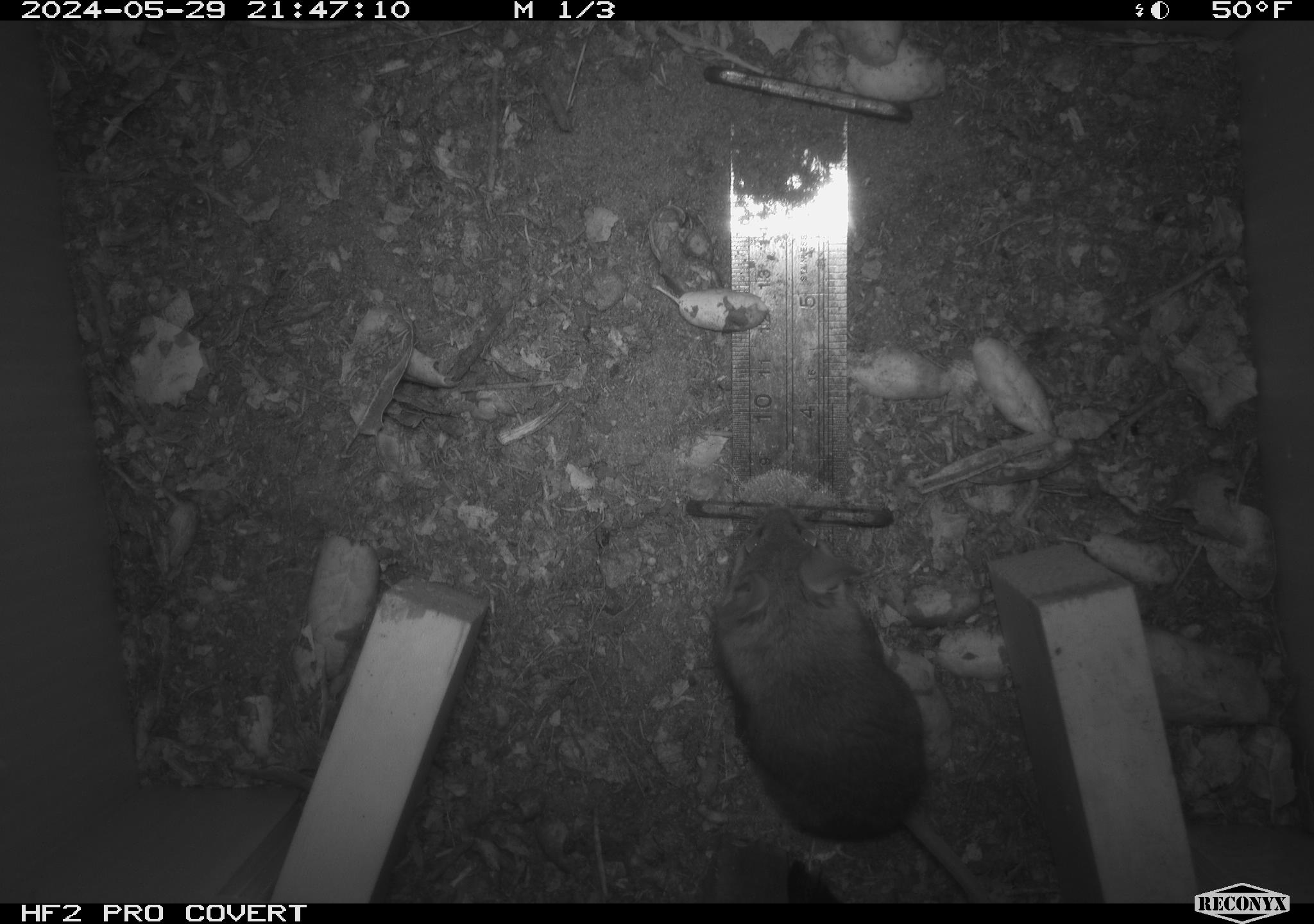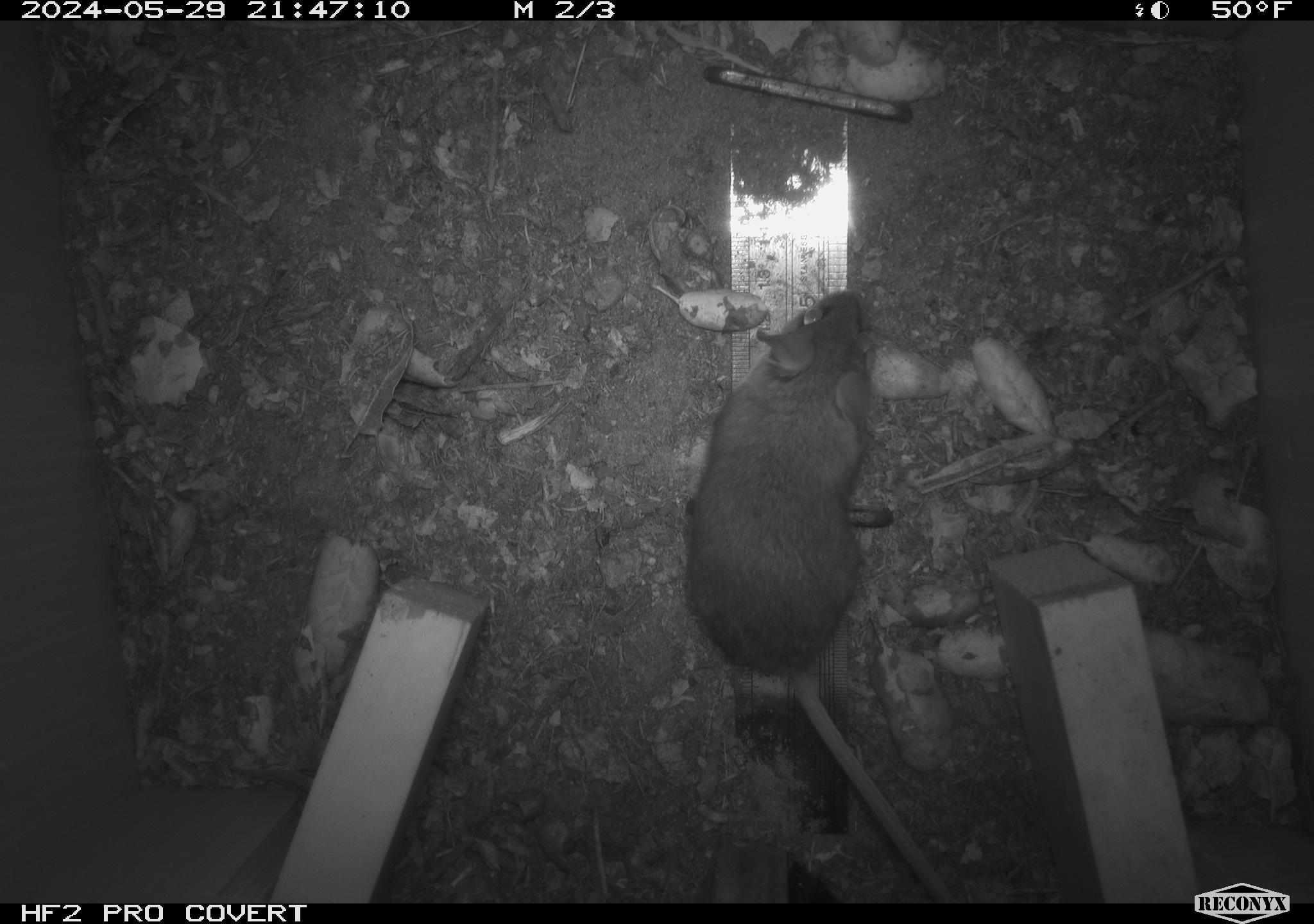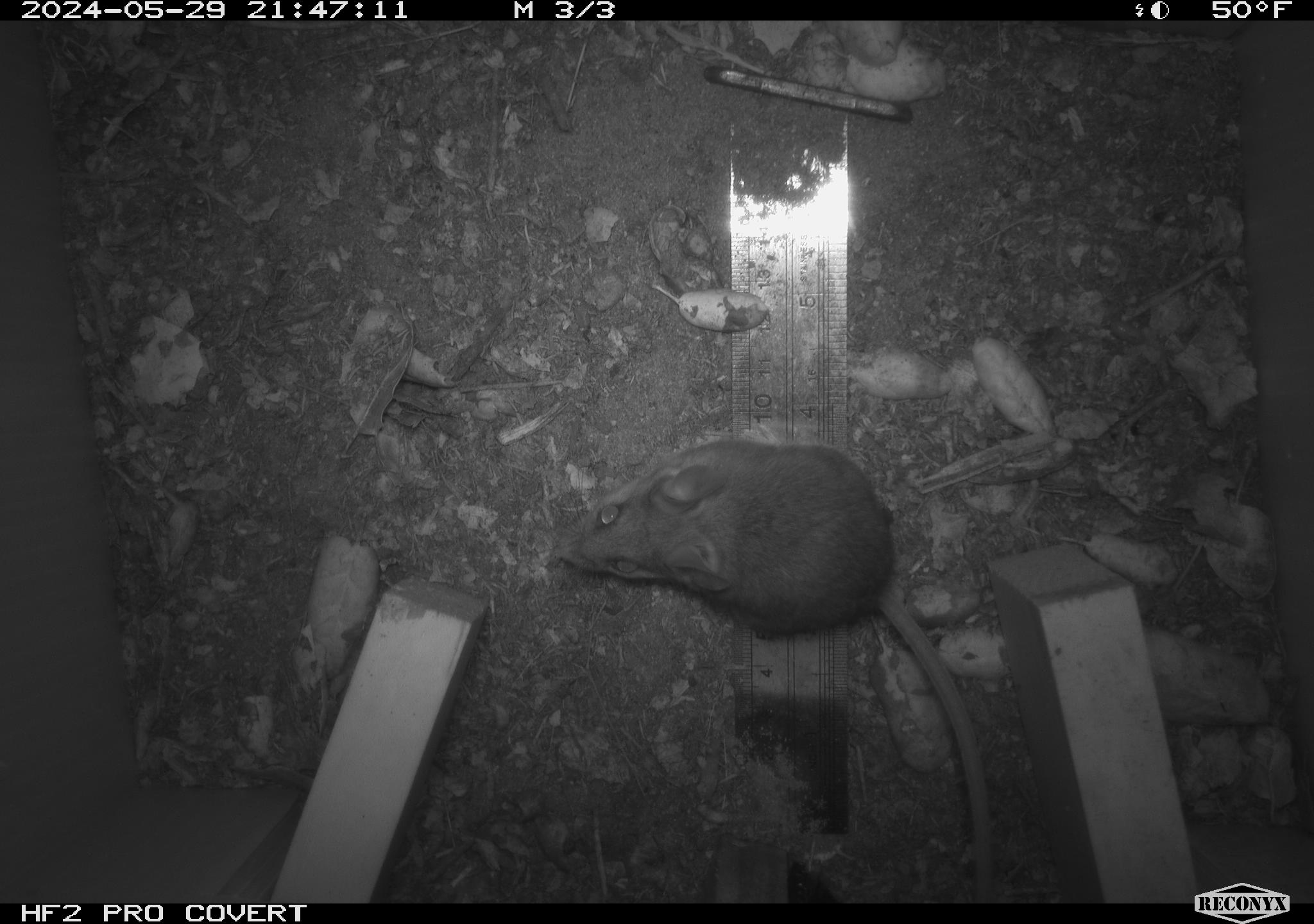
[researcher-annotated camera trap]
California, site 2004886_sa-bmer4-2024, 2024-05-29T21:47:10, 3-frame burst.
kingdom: Animalia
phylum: Chordata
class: Mammalia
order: Rodentia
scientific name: Rodentia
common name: mouse species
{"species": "mouse species (Rodentia)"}